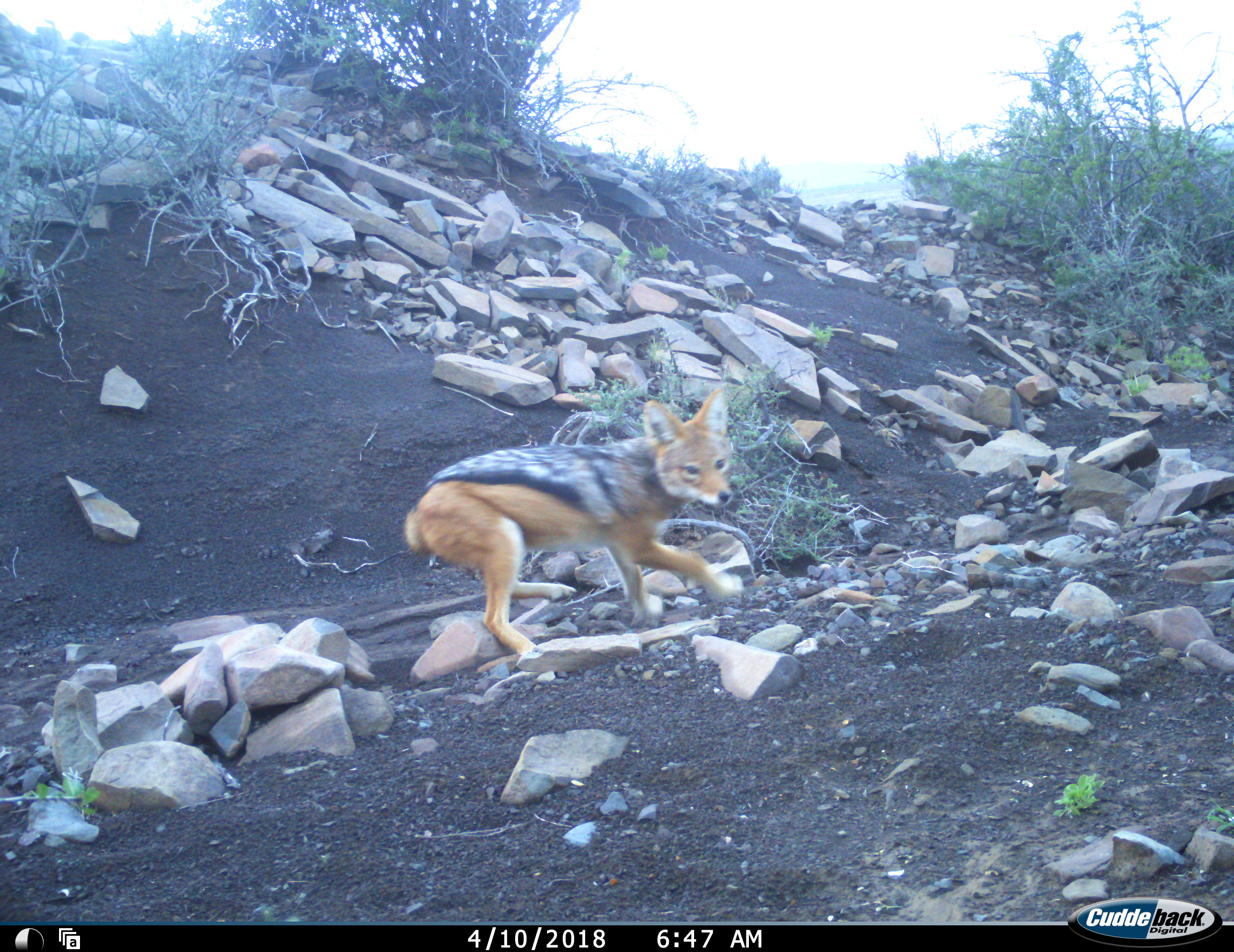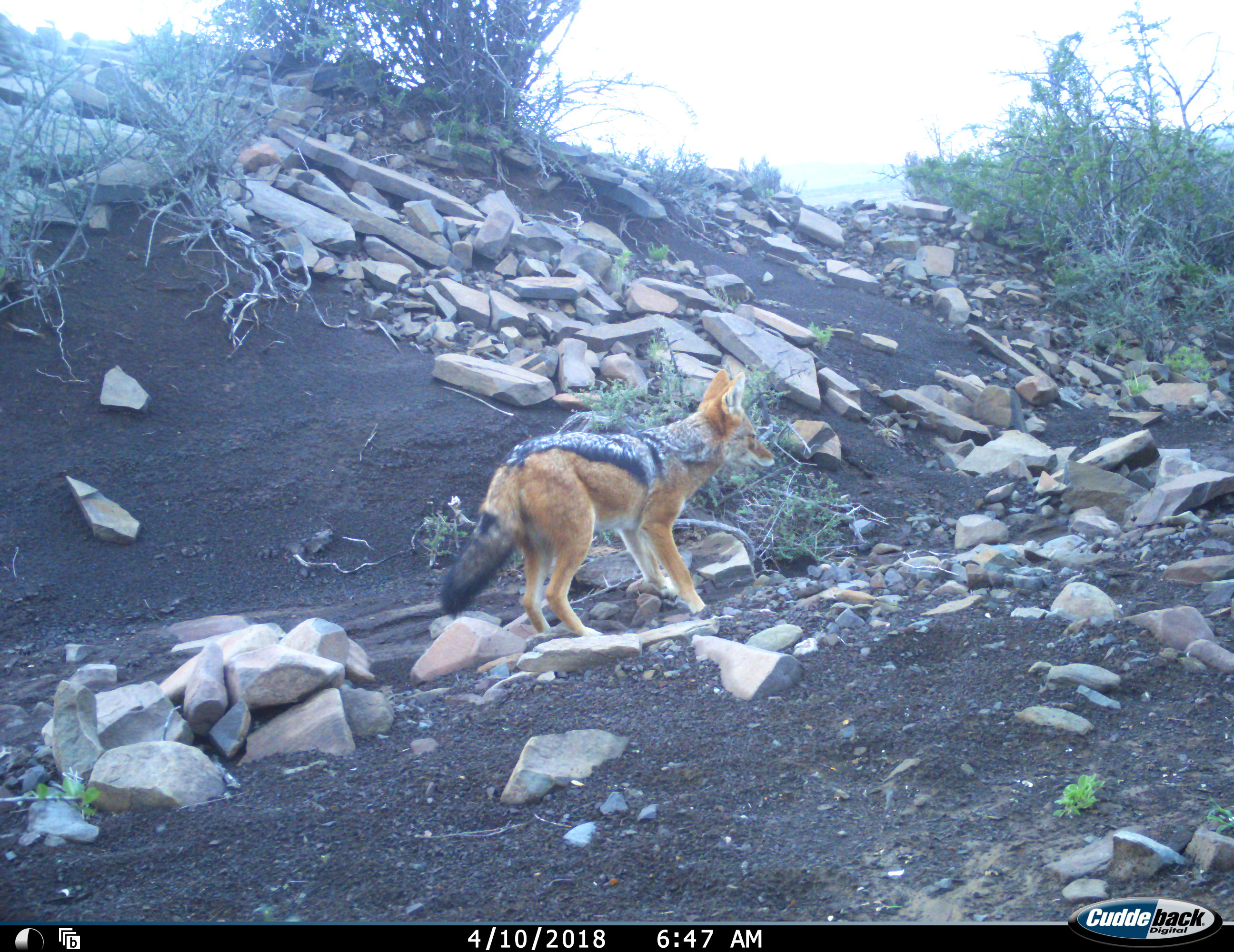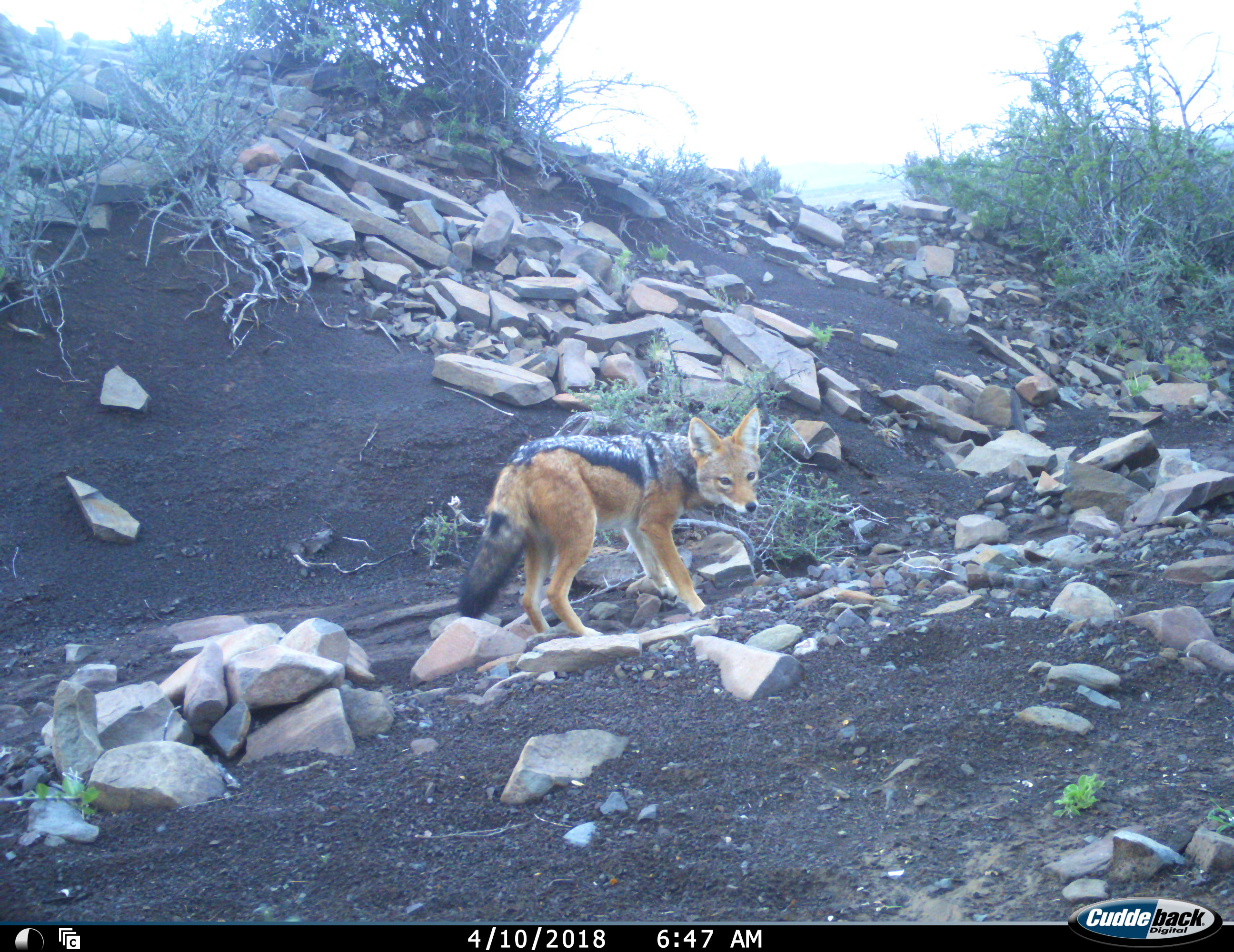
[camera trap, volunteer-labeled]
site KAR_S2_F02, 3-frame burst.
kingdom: Animalia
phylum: Chordata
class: Mammalia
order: Carnivora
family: Canidae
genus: Lupulella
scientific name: Lupulella mesomelas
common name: black-backed jackal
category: jackalblackbacked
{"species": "jackalblackbacked (black-backed jackal) (Lupulella mesomelas)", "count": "1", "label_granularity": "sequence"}